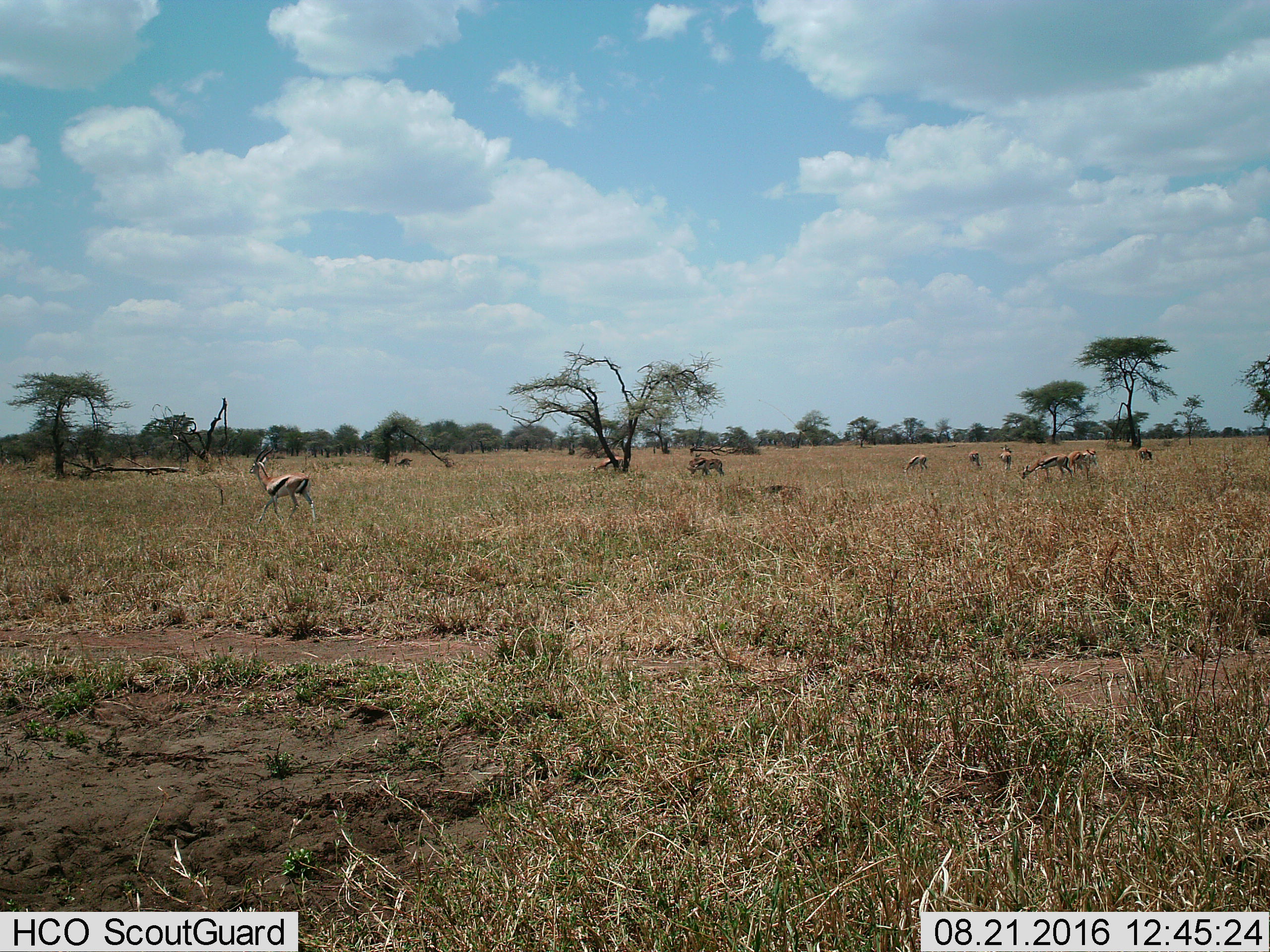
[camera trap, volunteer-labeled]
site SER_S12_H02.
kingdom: Animalia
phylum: Chordata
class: Mammalia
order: Artiodactyla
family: Bovidae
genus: Eudorcas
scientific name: Eudorcas thomsonii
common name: thomson's gazelle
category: gazellethomsons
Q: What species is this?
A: Gazellethomsons (thomson's gazelle) (Eudorcas thomsonii).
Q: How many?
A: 11-50.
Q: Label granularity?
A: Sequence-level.